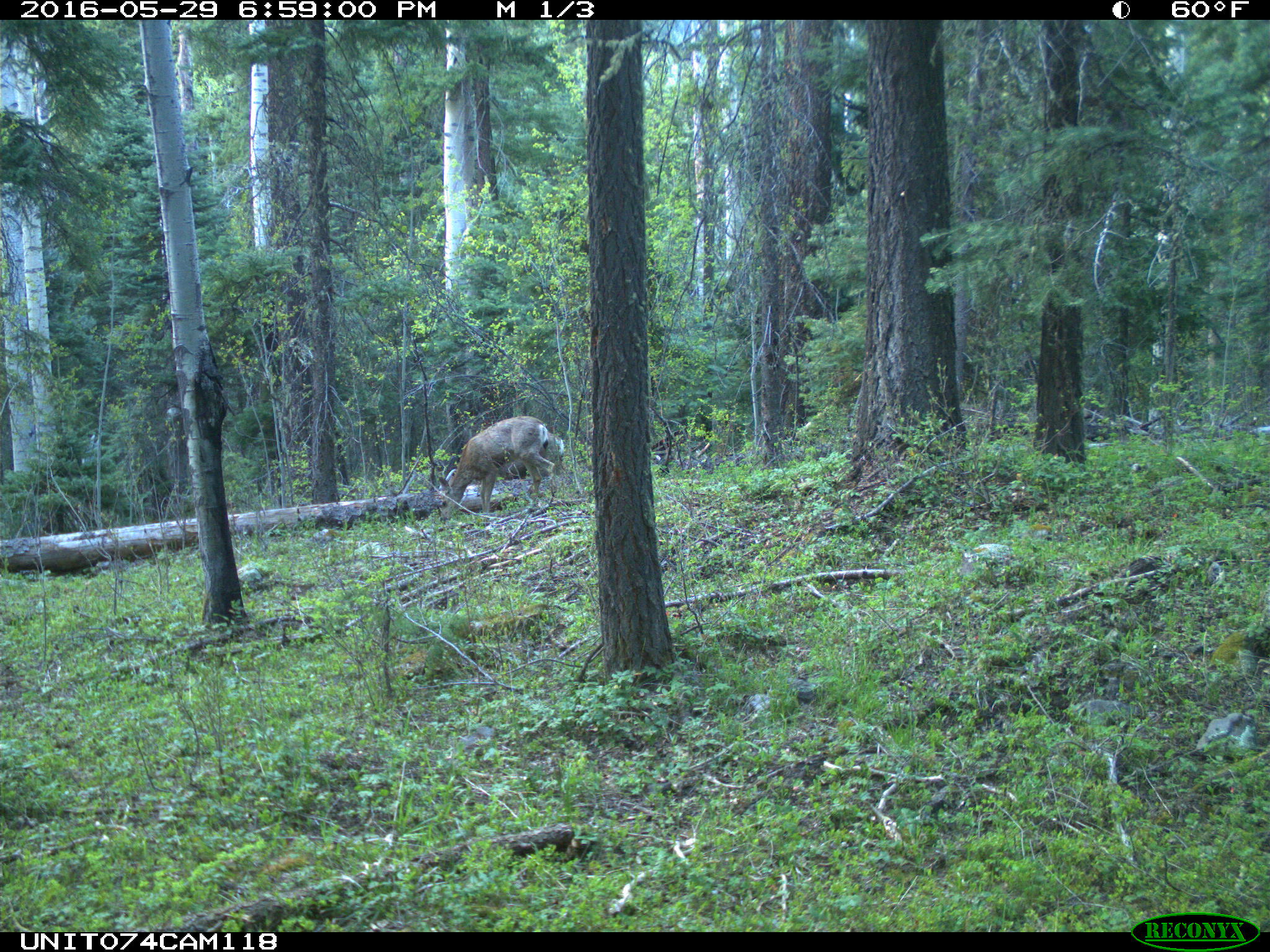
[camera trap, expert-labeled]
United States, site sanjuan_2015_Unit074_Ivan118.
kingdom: Animalia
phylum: Chordata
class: Mammalia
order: Artiodactyla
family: Cervidae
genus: Odocoileus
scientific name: Odocoileus hemionus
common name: mule deer